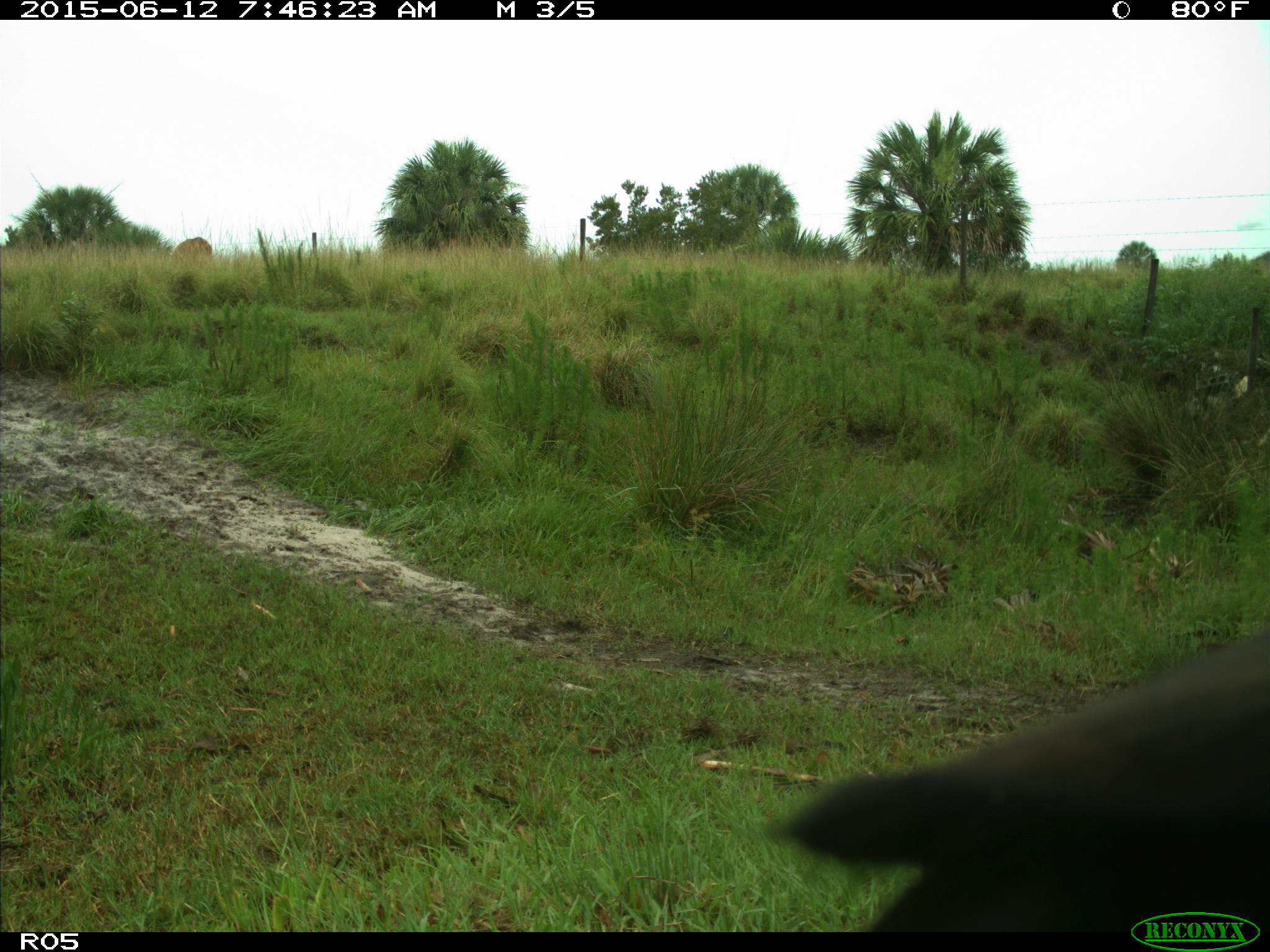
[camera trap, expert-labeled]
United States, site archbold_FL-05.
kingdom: Animalia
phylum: Chordata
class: Mammalia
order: Artiodactyla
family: Bovidae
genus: Bos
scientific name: Bos taurus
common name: domestic cow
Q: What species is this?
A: Bos taurus (domestic cow).